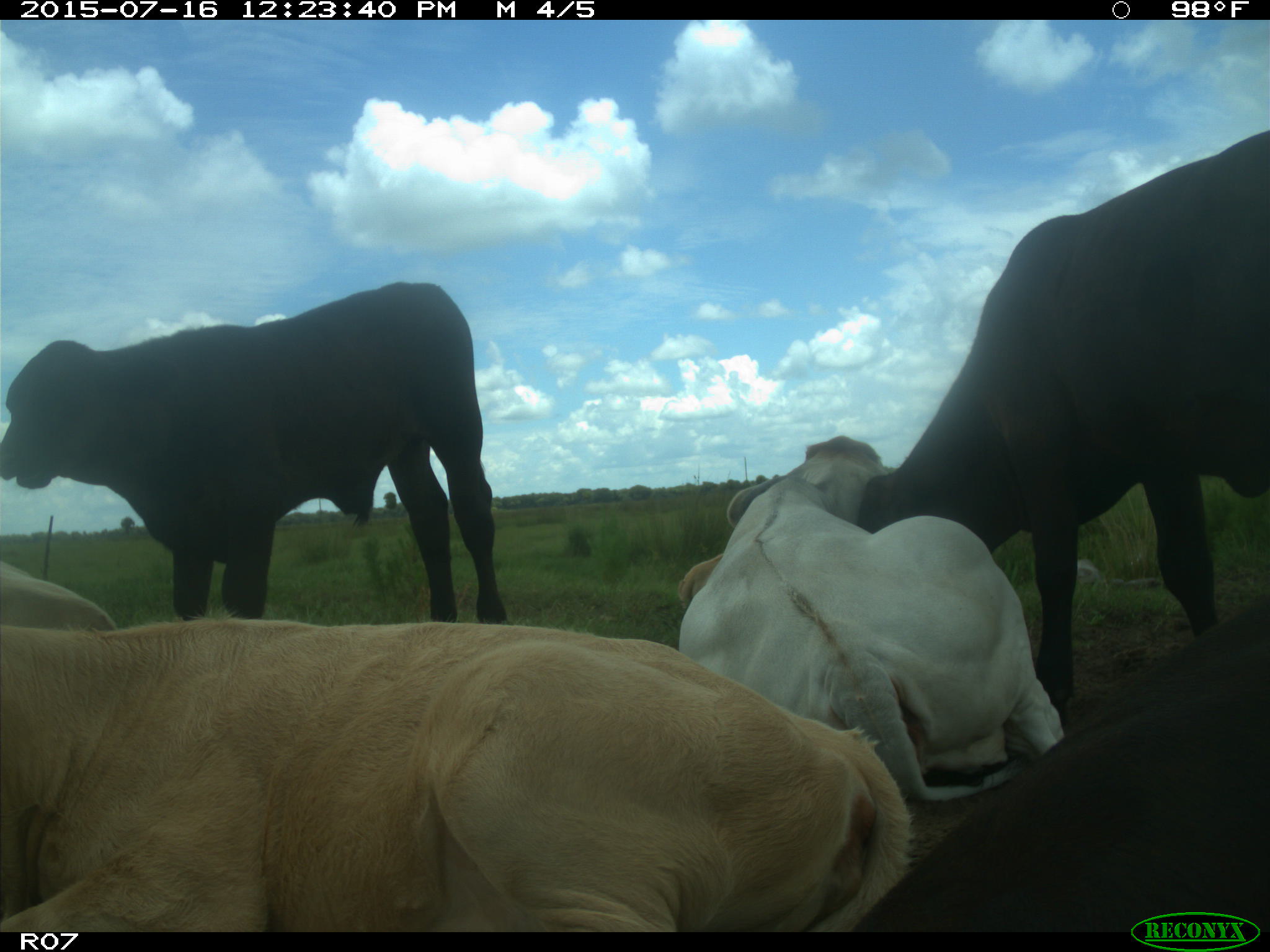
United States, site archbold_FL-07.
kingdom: Animalia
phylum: Chordata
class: Mammalia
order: Artiodactyla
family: Bovidae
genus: Bos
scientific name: Bos taurus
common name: domestic cow